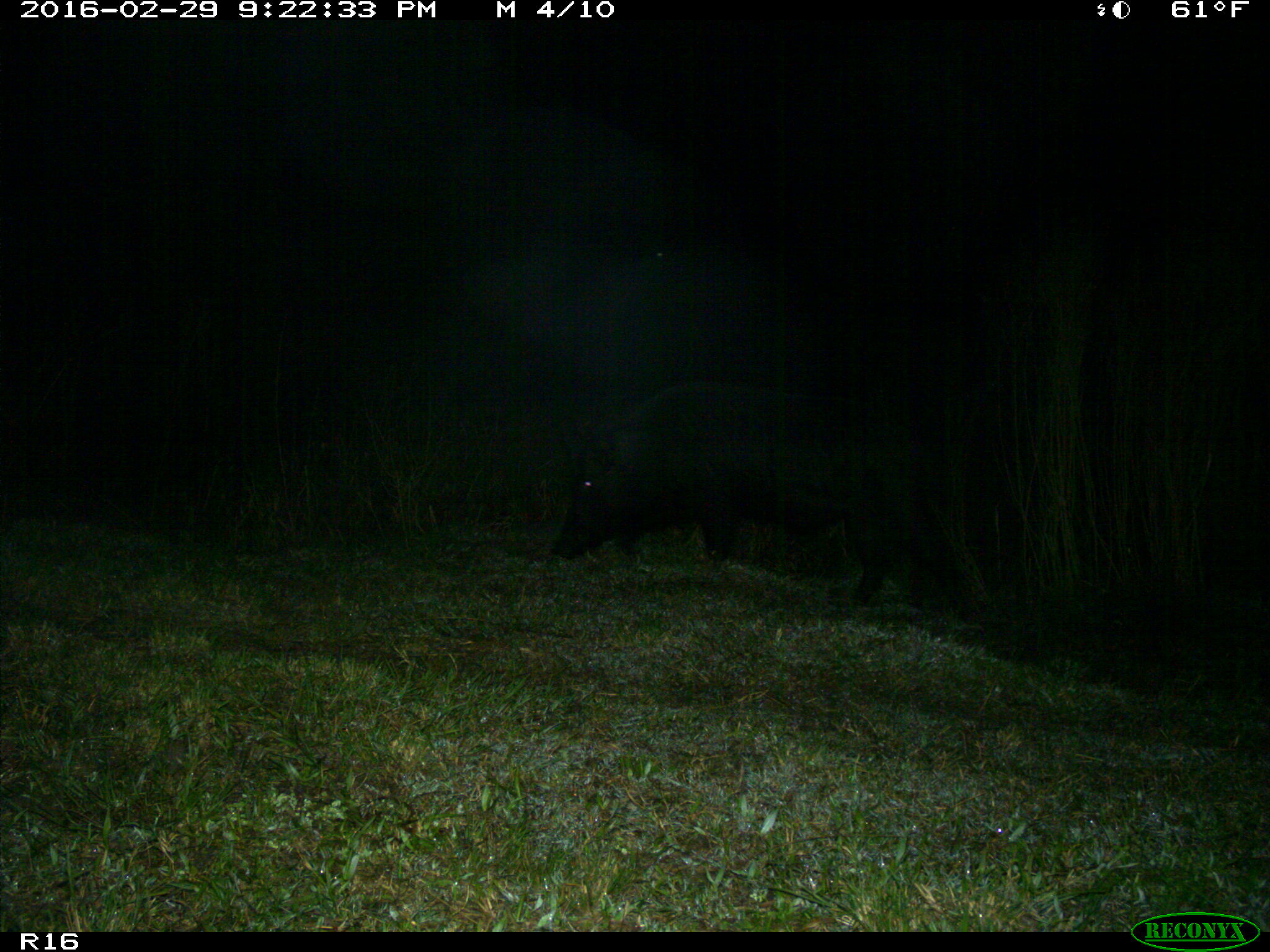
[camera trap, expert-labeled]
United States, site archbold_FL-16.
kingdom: Animalia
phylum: Chordata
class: Mammalia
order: Artiodactyla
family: Suidae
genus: Sus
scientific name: Sus scrofa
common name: wild boar